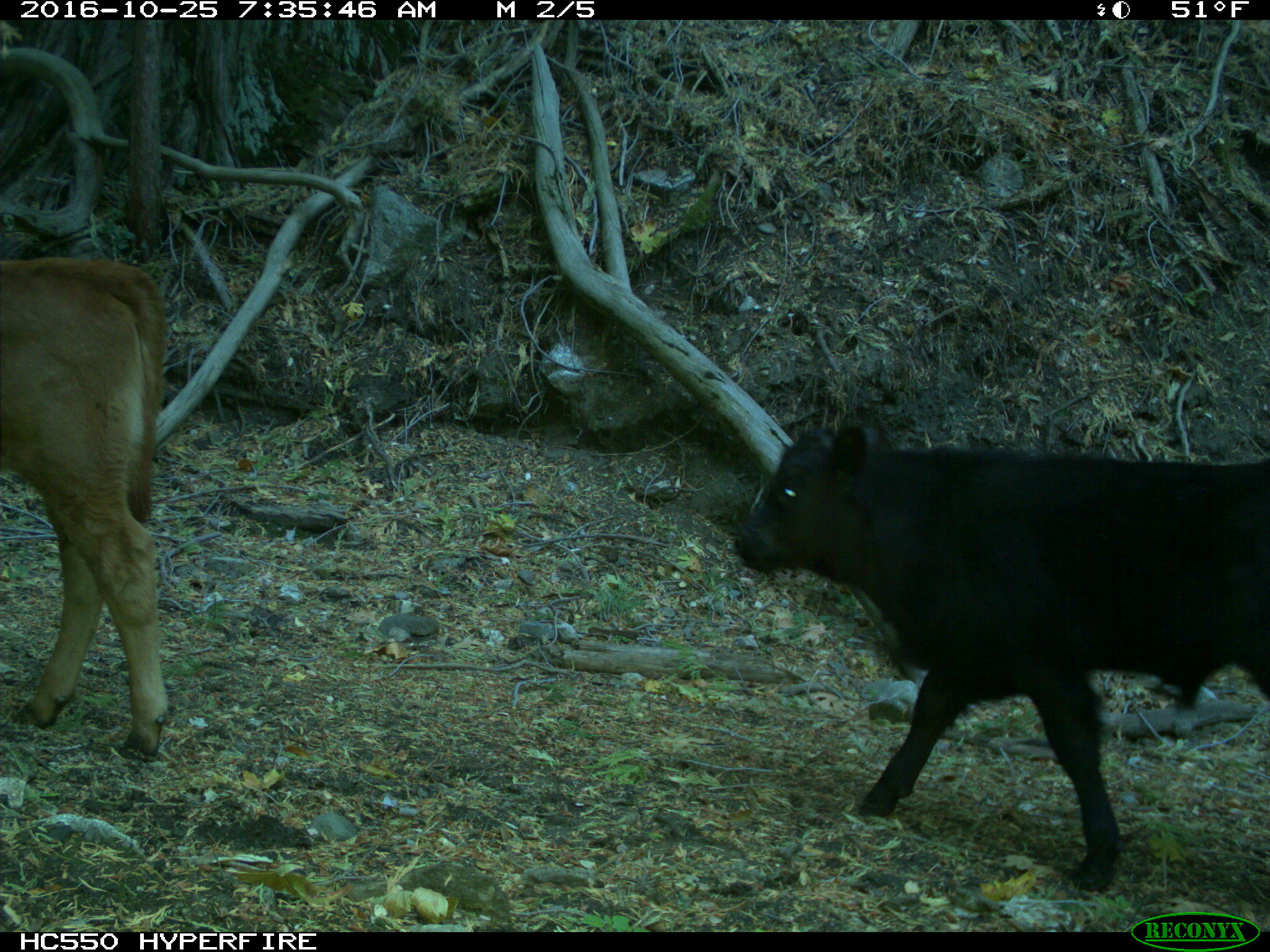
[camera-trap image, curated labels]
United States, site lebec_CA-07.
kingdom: Animalia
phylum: Chordata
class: Mammalia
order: Artiodactyla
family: Bovidae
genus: Bos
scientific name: Bos taurus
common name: domestic cow